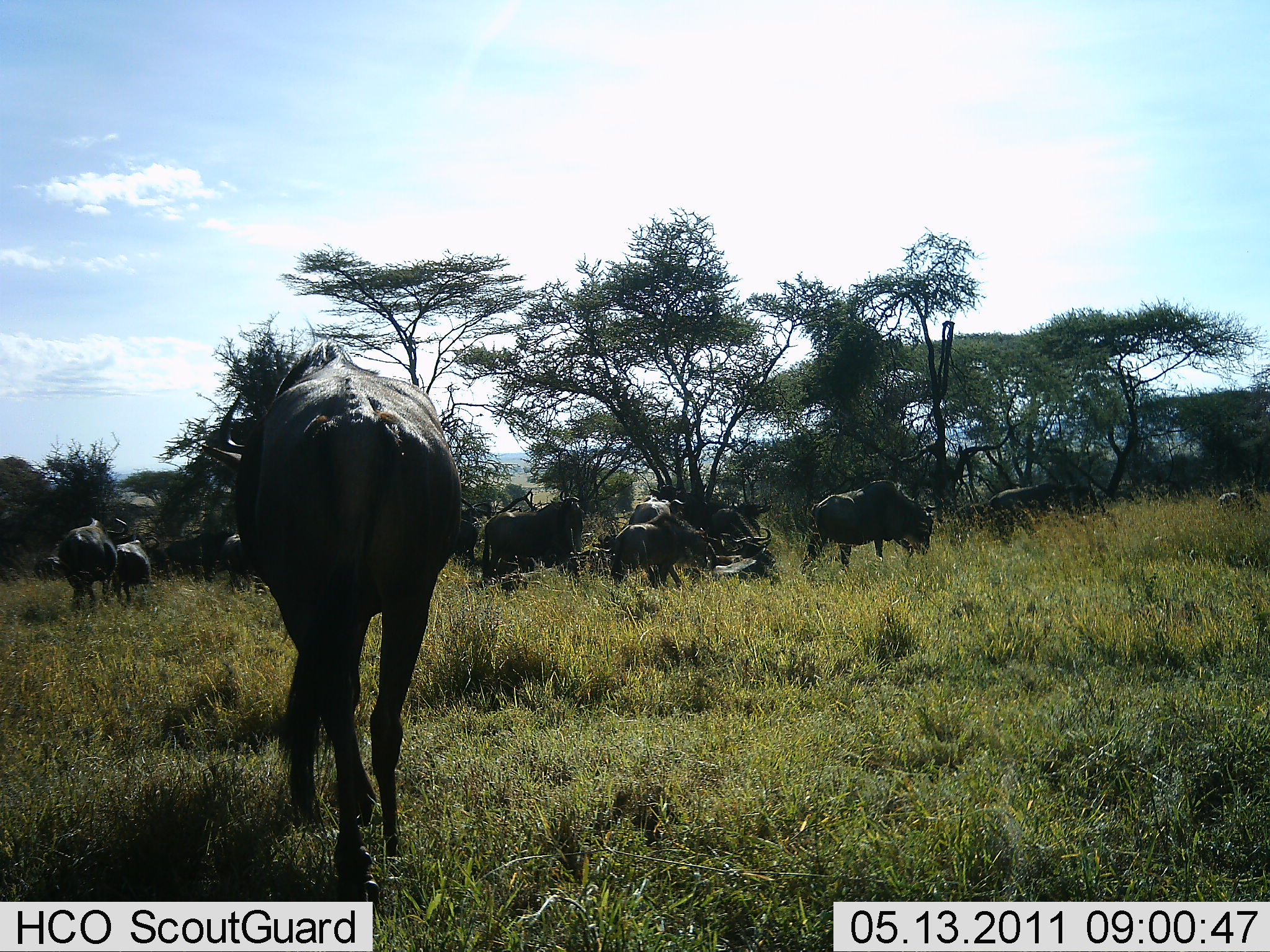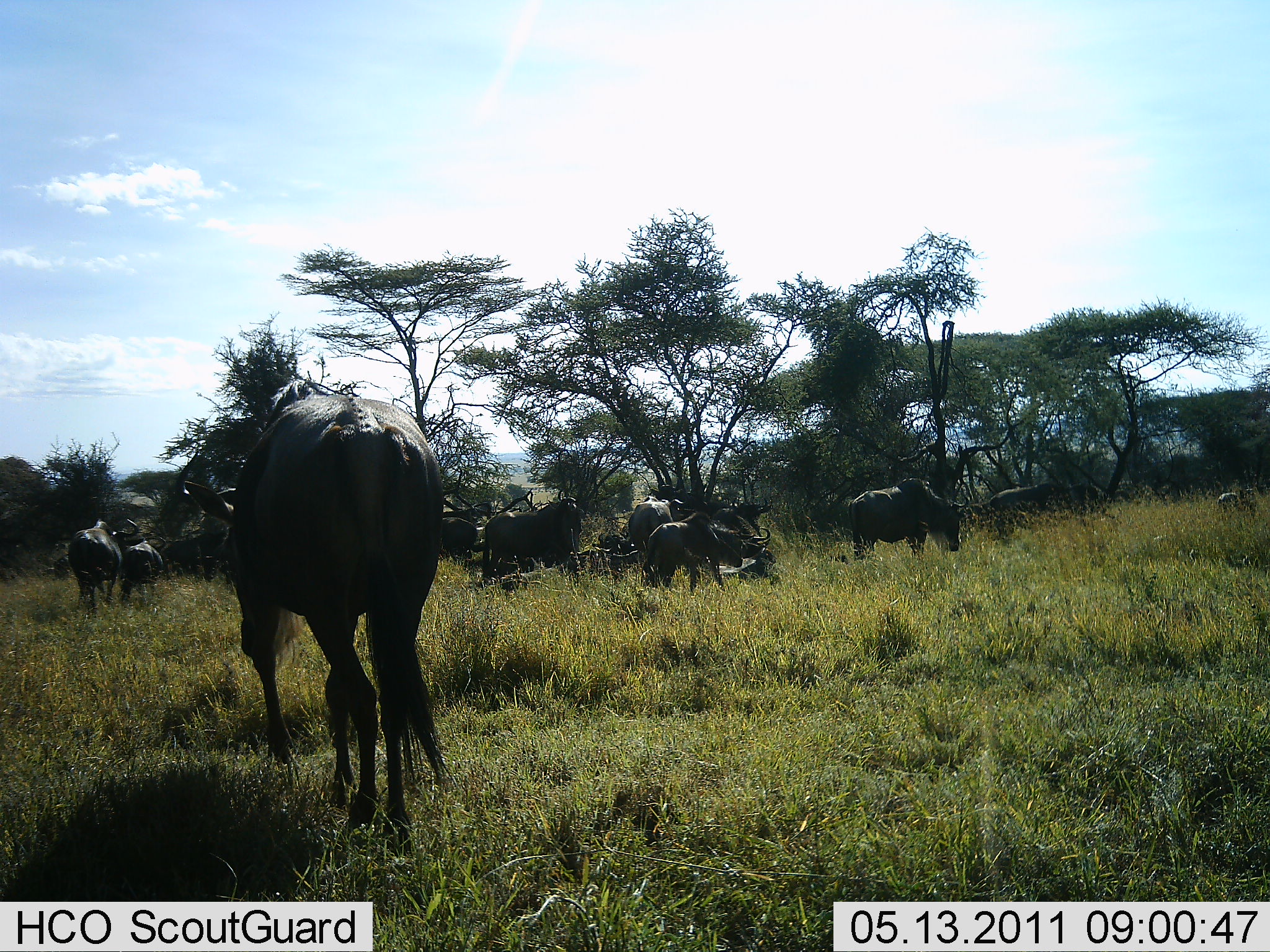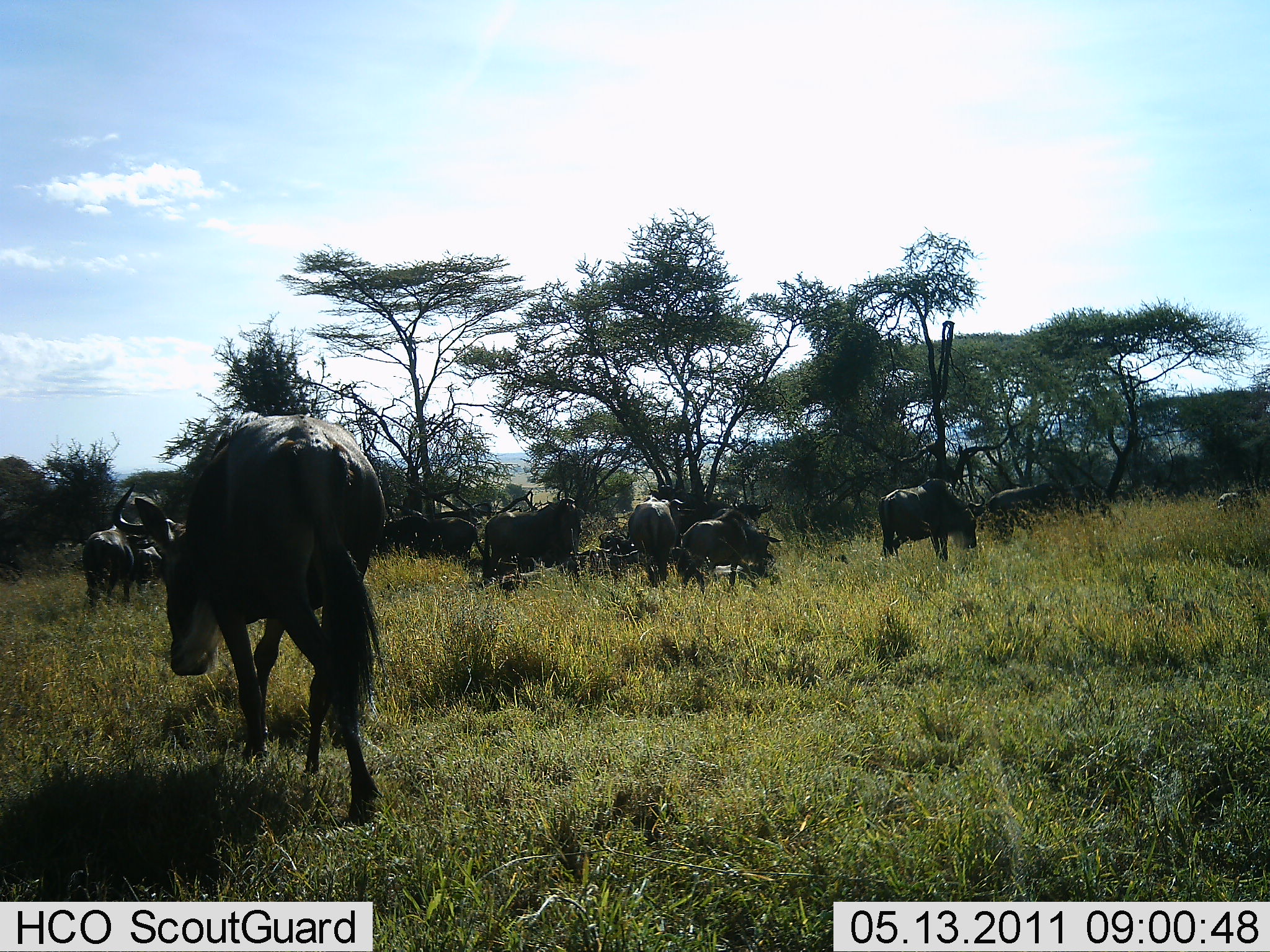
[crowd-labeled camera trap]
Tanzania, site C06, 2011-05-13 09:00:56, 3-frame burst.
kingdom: Animalia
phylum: Chordata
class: Mammalia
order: Artiodactyla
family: Bovidae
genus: Connochaetes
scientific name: Connochaetes taurinus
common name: blue wildebeest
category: wildebeest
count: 11-50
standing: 30%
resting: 0%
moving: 30%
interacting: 0%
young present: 20%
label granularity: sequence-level